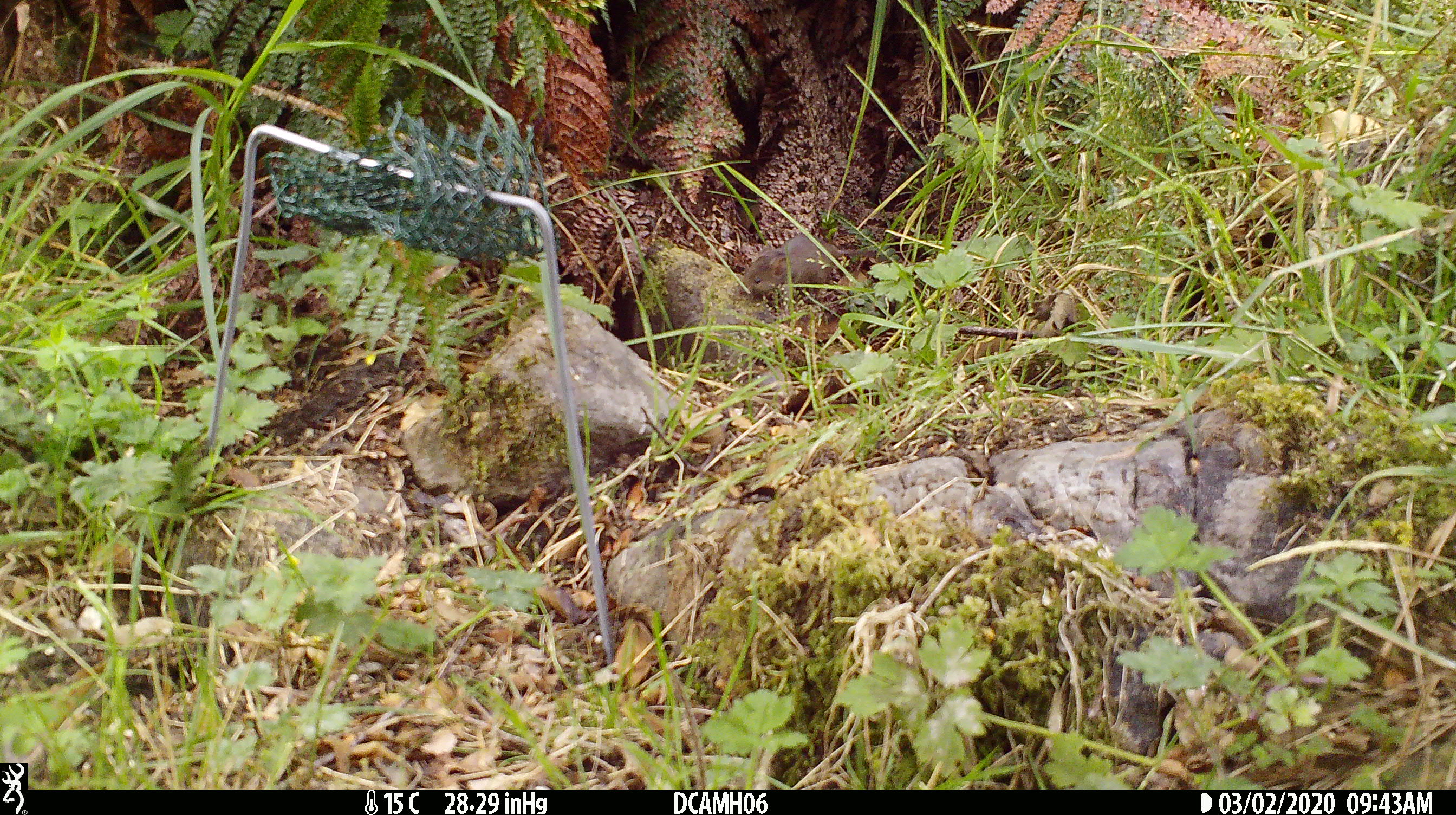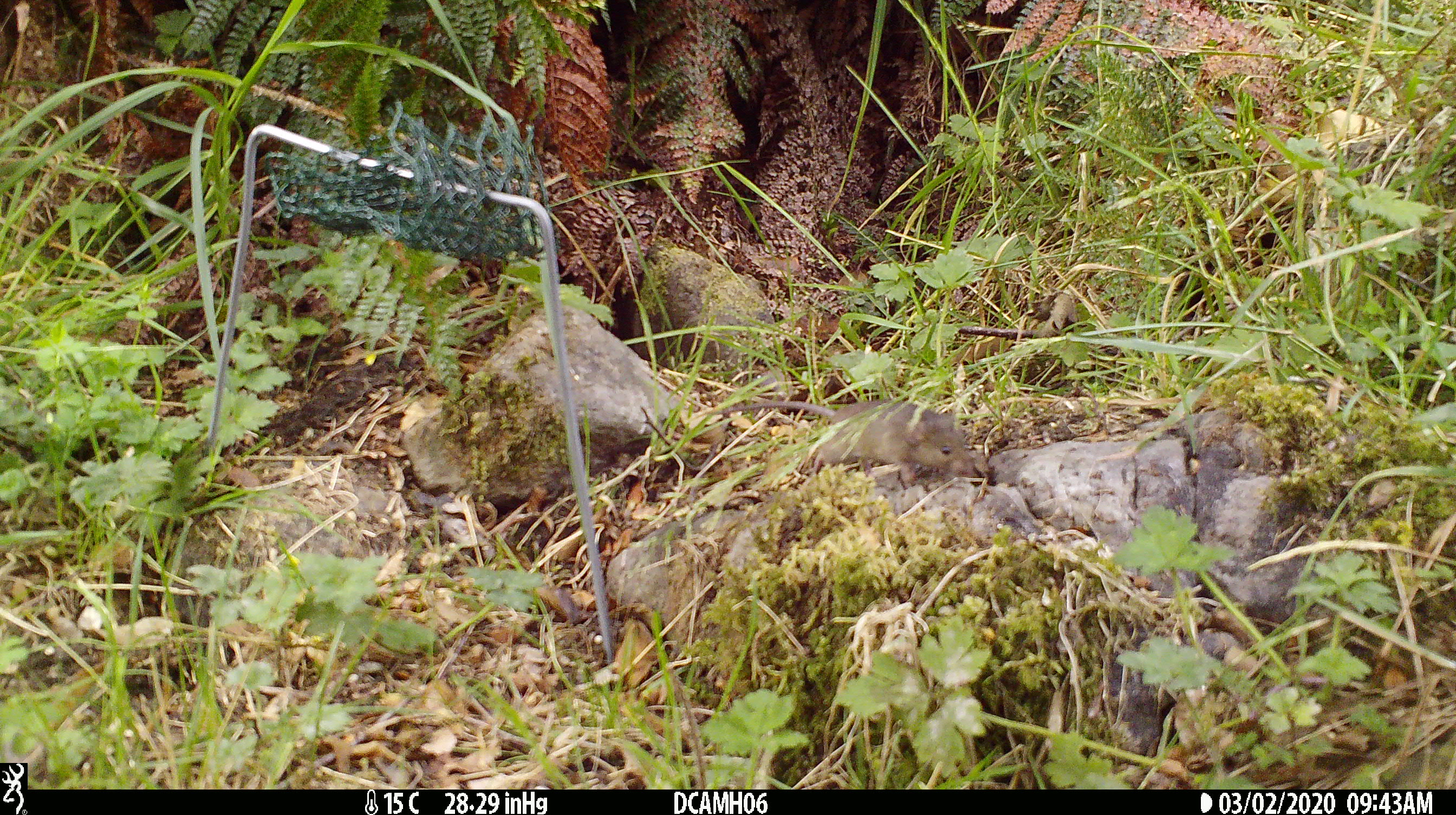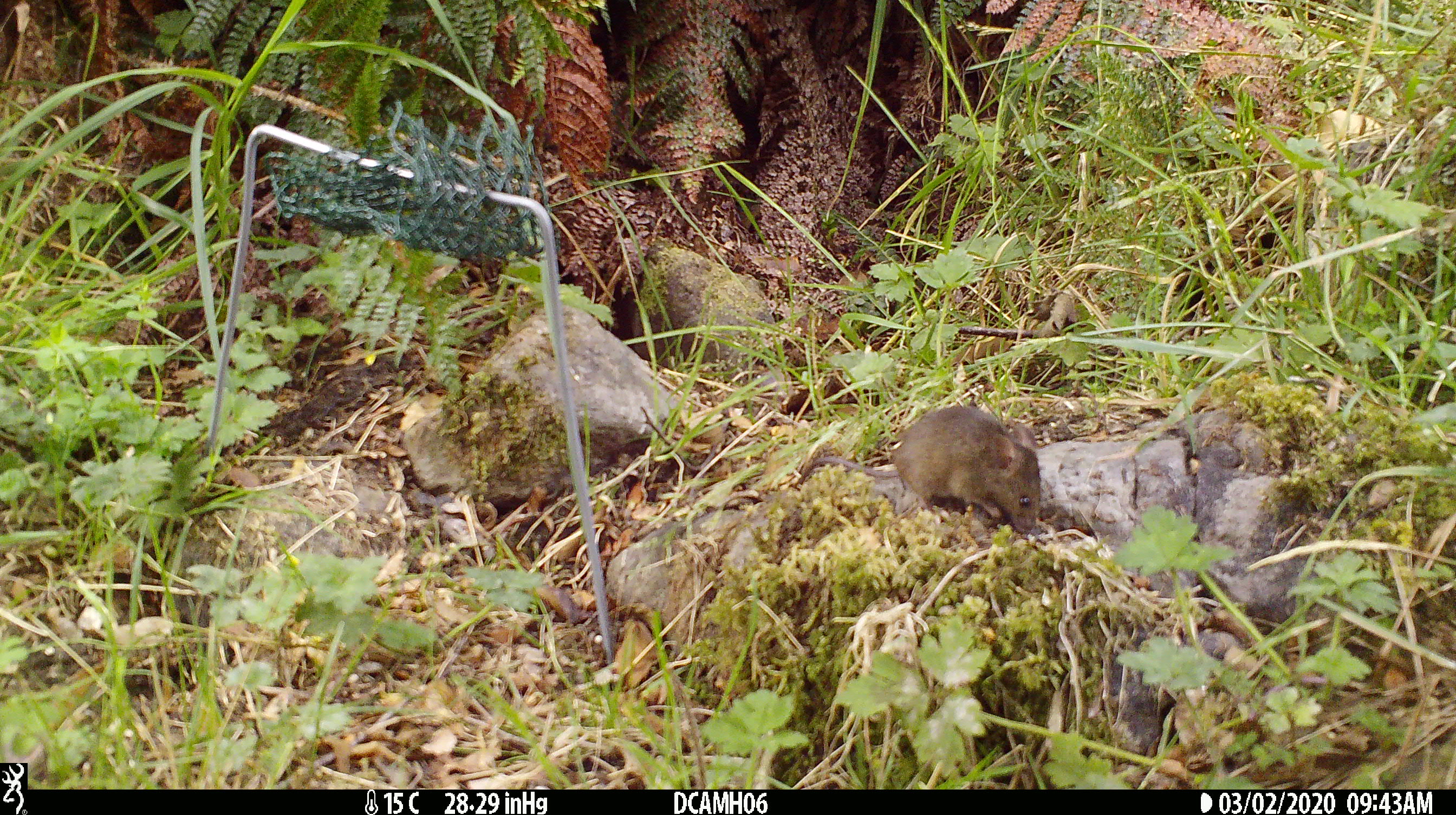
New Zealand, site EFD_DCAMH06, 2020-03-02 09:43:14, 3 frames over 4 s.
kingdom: Animalia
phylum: Chordata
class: Mammalia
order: Rodentia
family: Muridae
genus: Mus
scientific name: Mus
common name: mouse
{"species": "mouse (Mus)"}